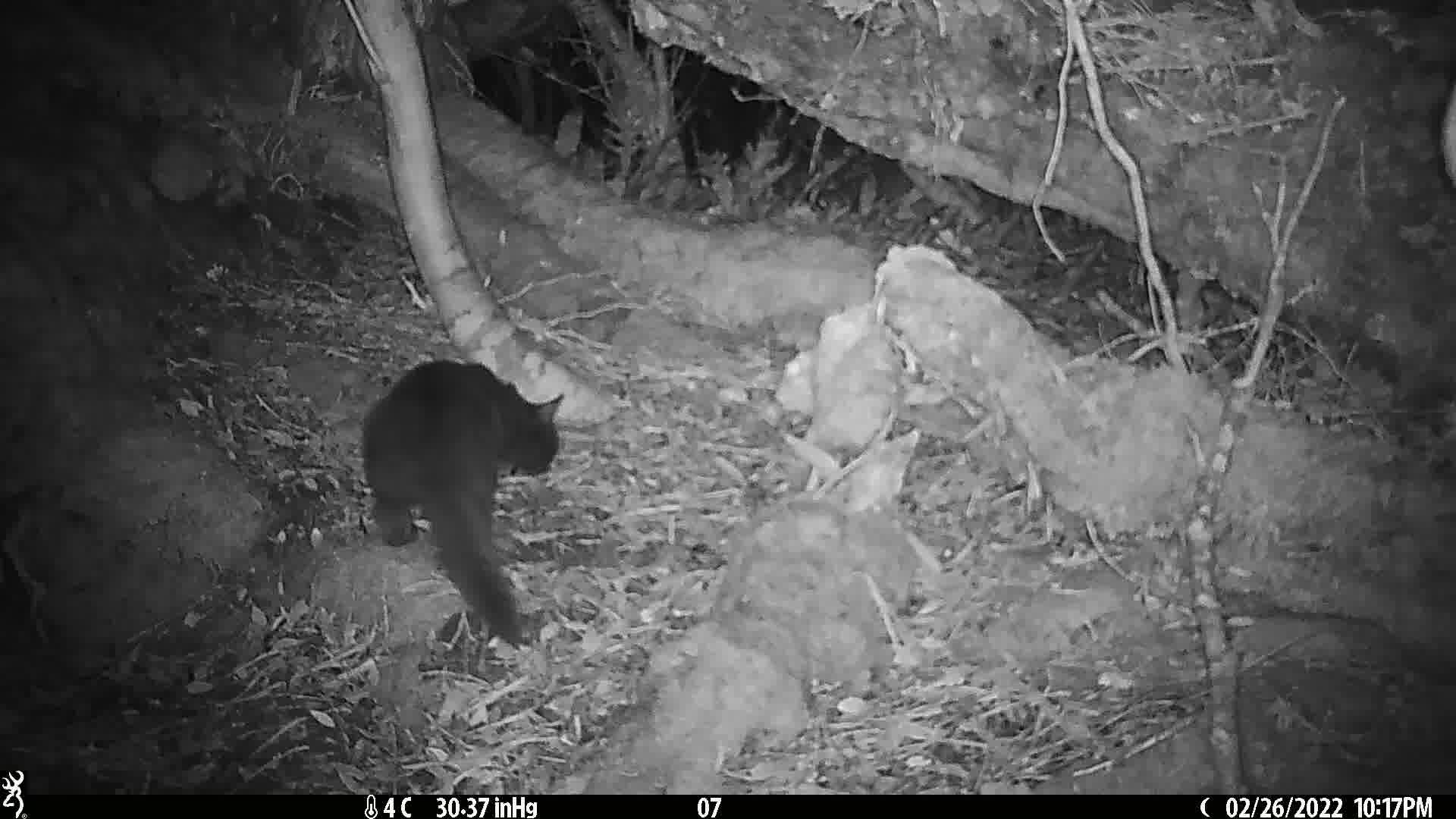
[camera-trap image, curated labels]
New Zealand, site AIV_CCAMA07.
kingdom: Animalia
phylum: Chordata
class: Mammalia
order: Carnivora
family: Felidae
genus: Felis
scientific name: Felis catus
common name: domestic cat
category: cat